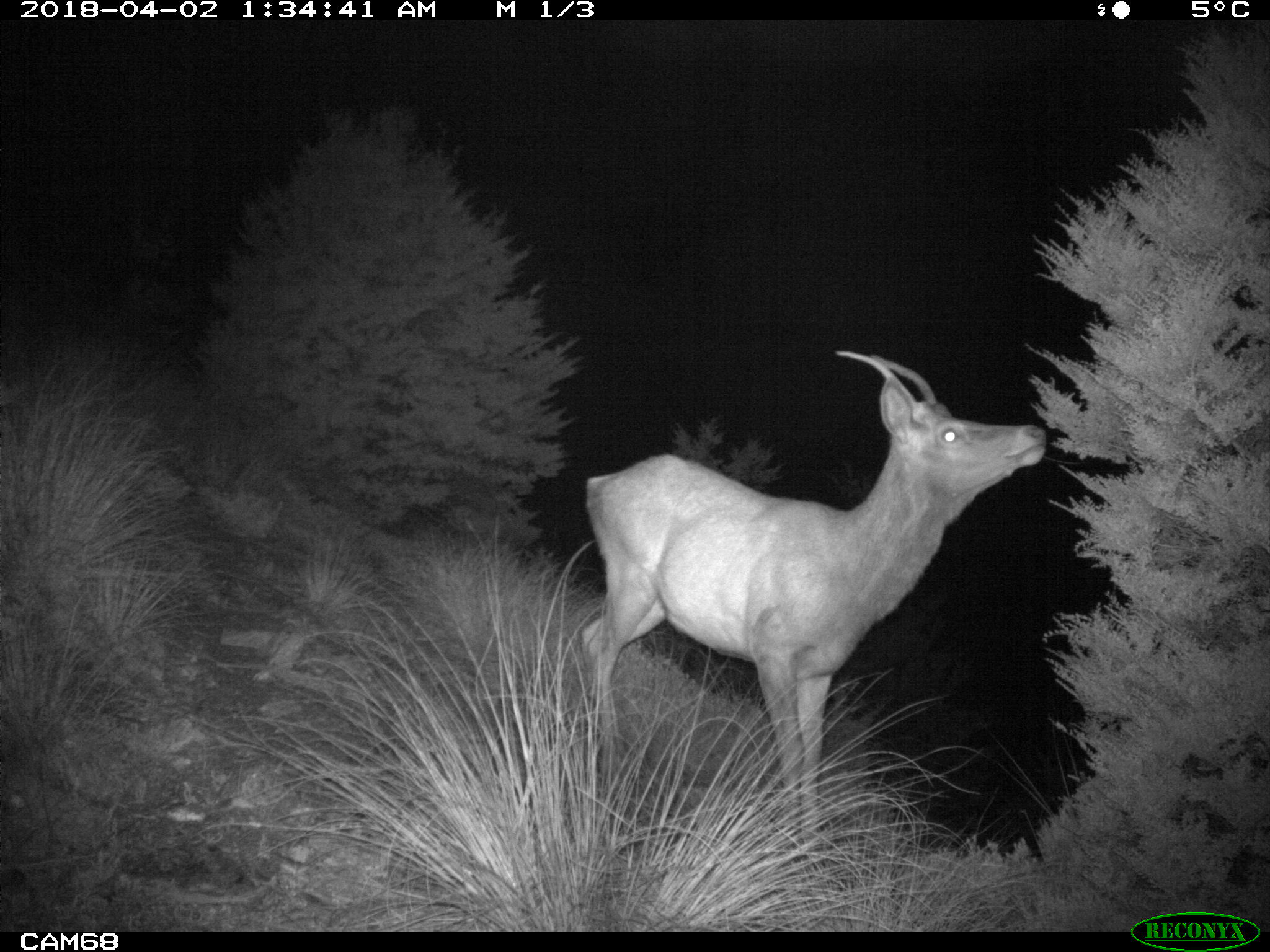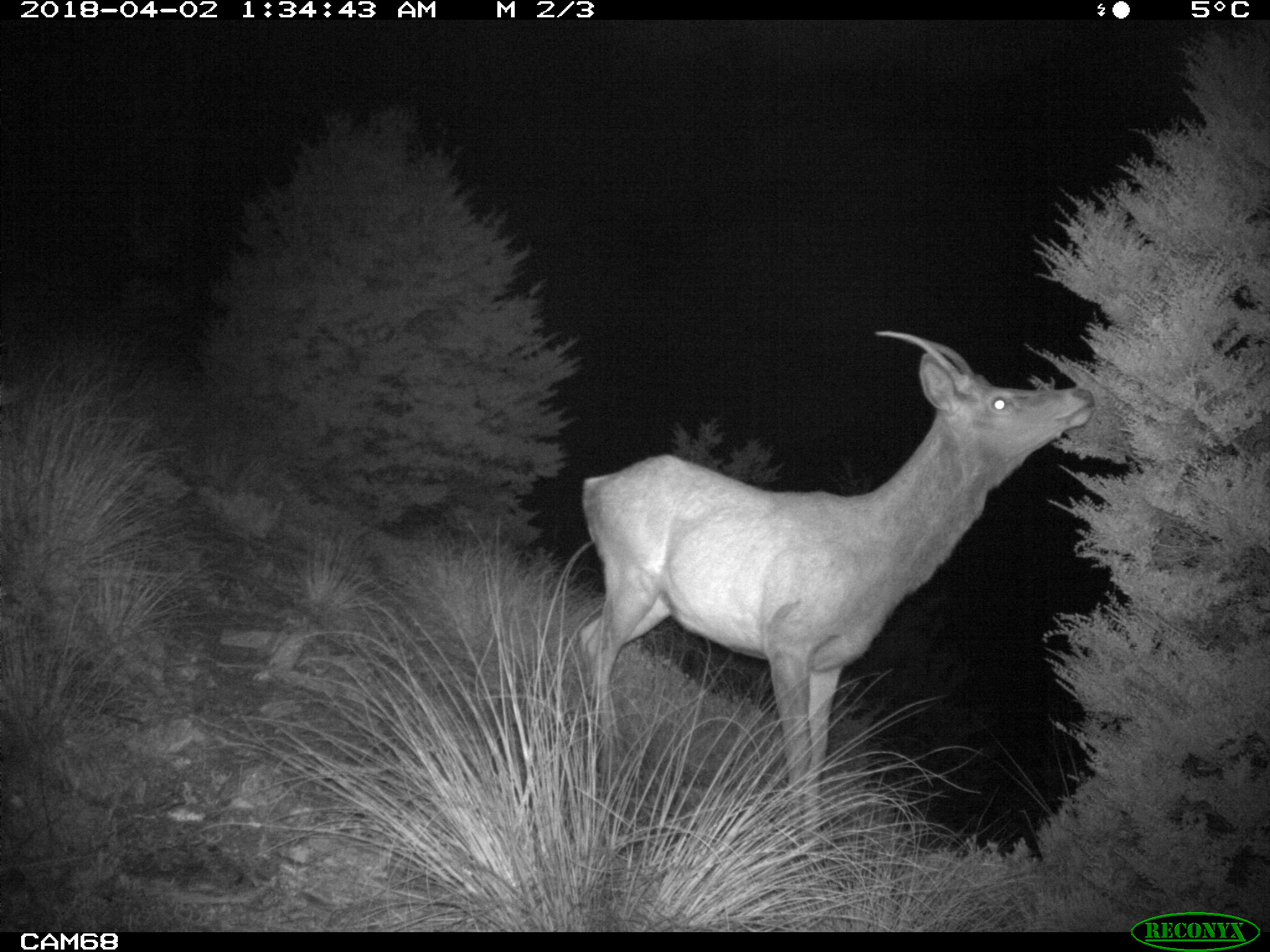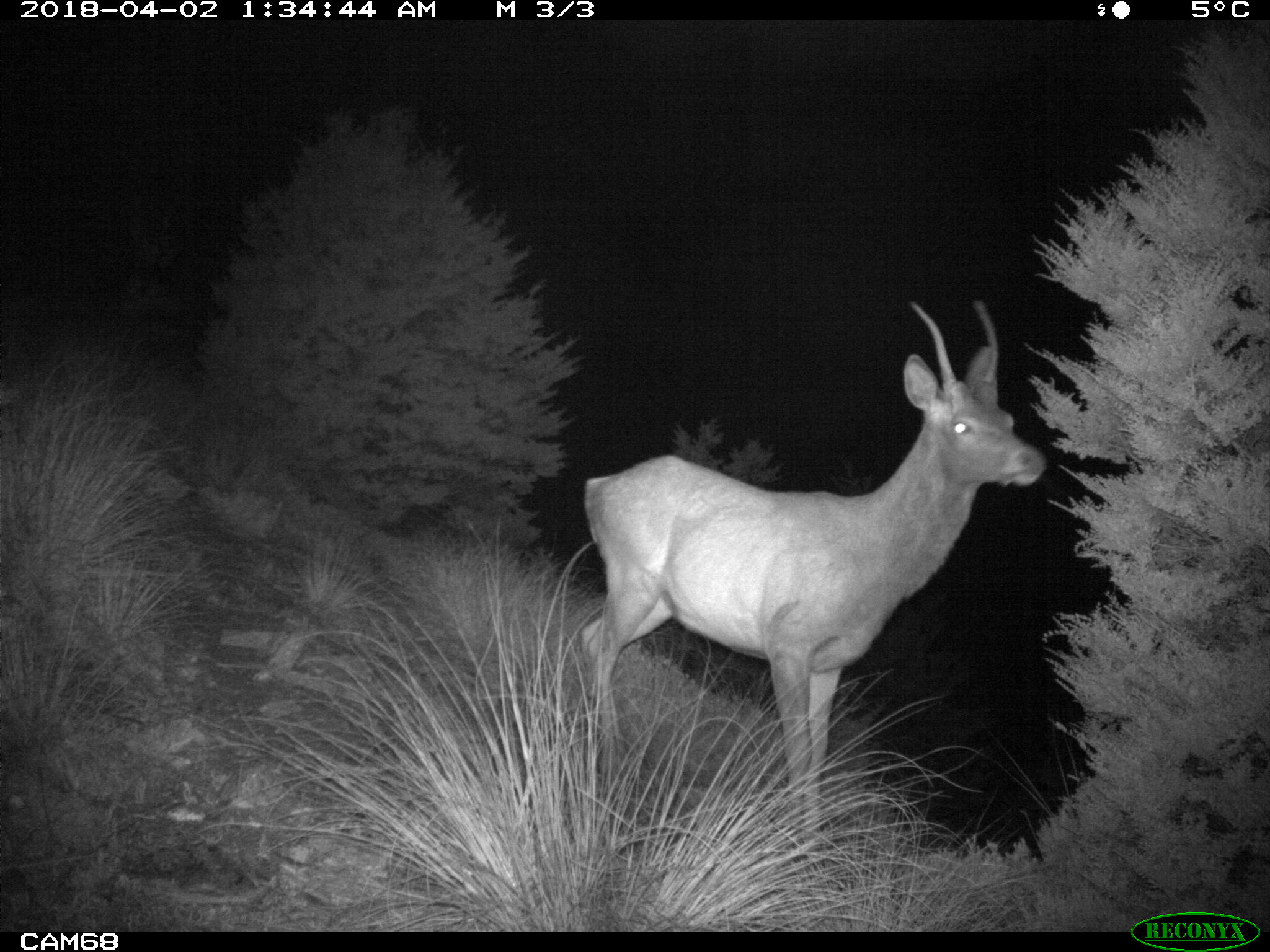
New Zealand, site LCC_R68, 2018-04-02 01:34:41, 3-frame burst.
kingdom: Animalia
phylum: Chordata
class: Mammalia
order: Artiodactyla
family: Cervidae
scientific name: Cervidae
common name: deer